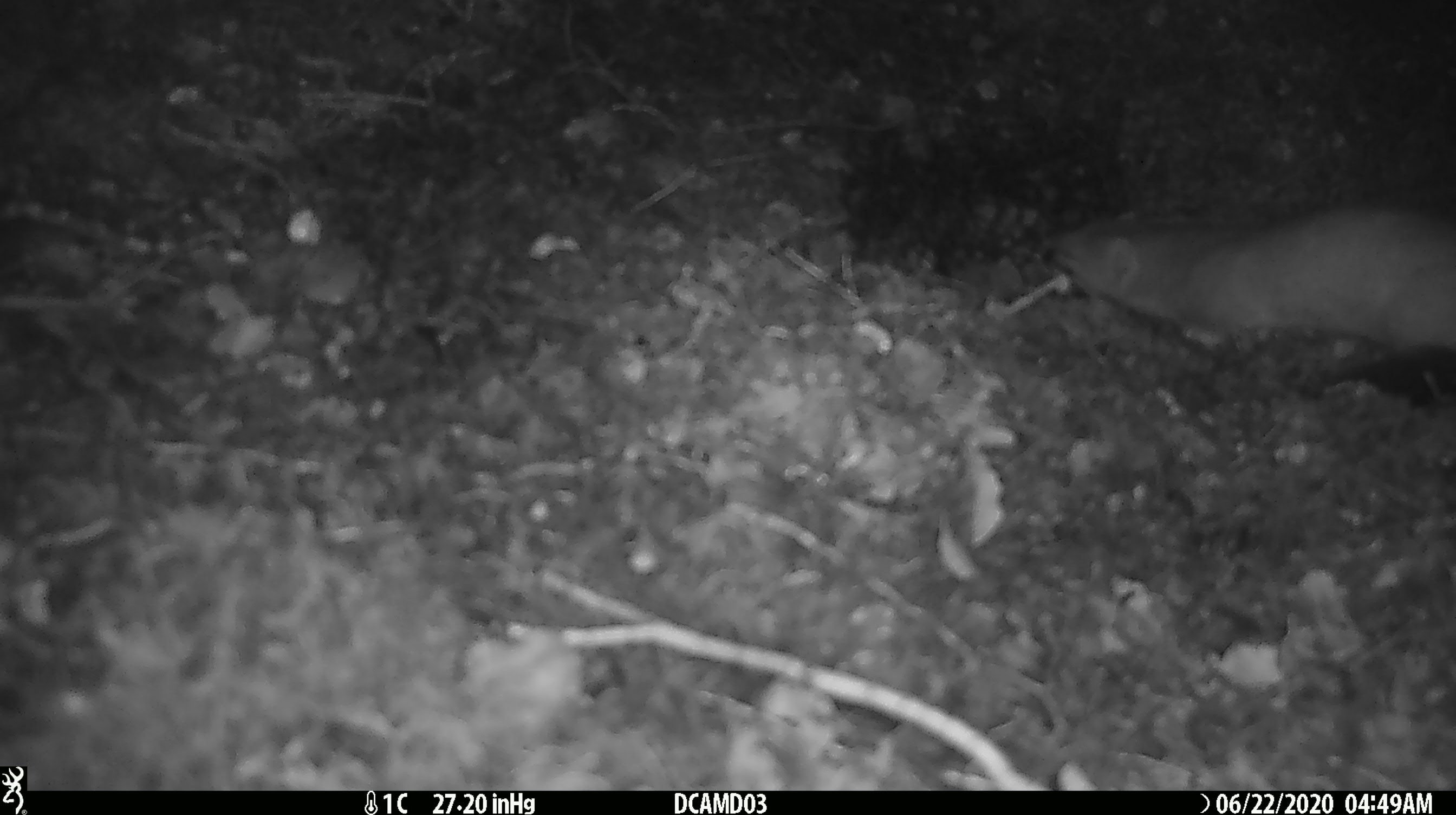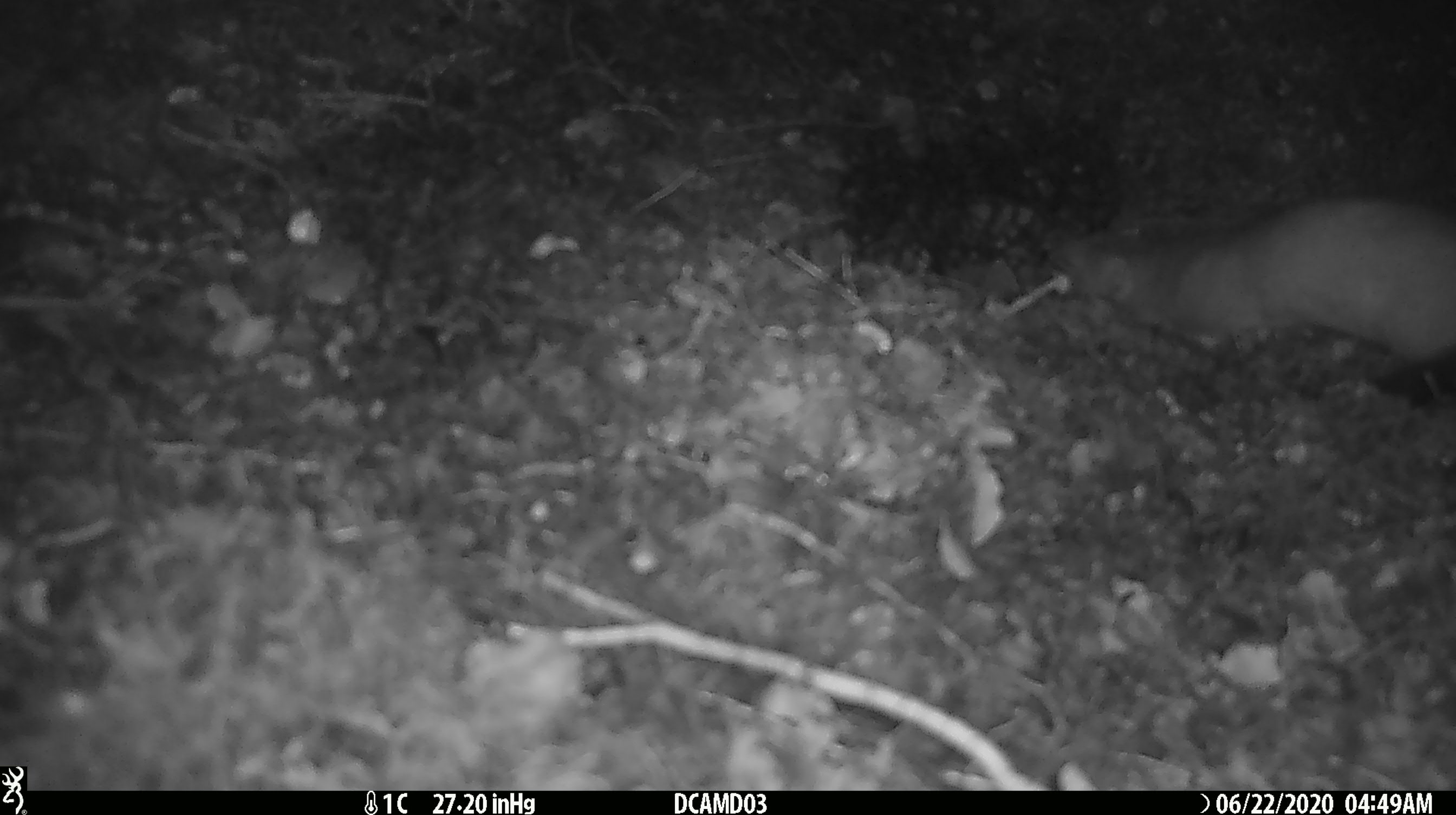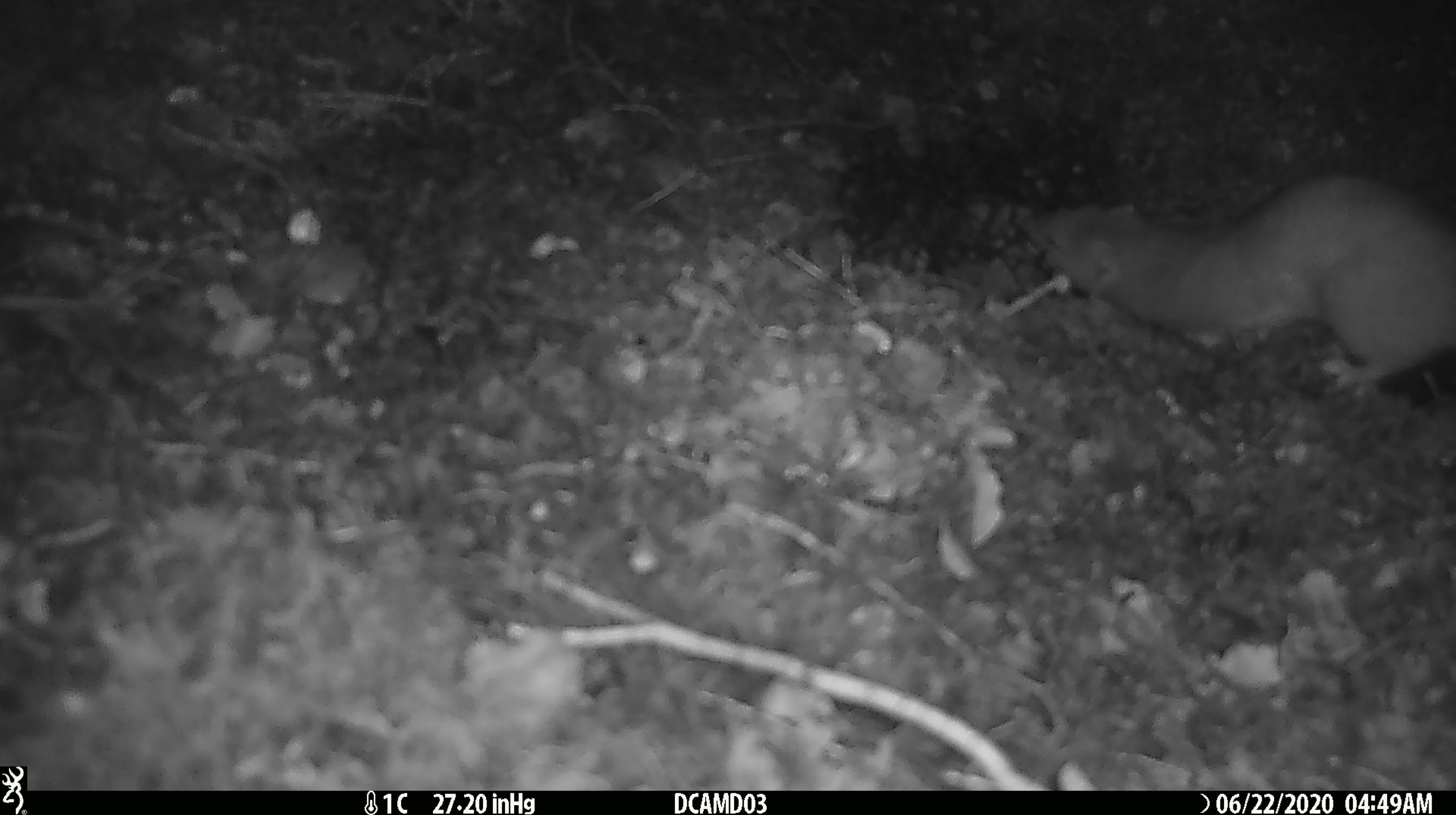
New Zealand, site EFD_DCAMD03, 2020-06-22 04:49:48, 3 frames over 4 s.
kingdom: Animalia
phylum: Chordata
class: Mammalia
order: Carnivora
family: Mustelidae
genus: Mustela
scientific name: Mustela erminea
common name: stoat